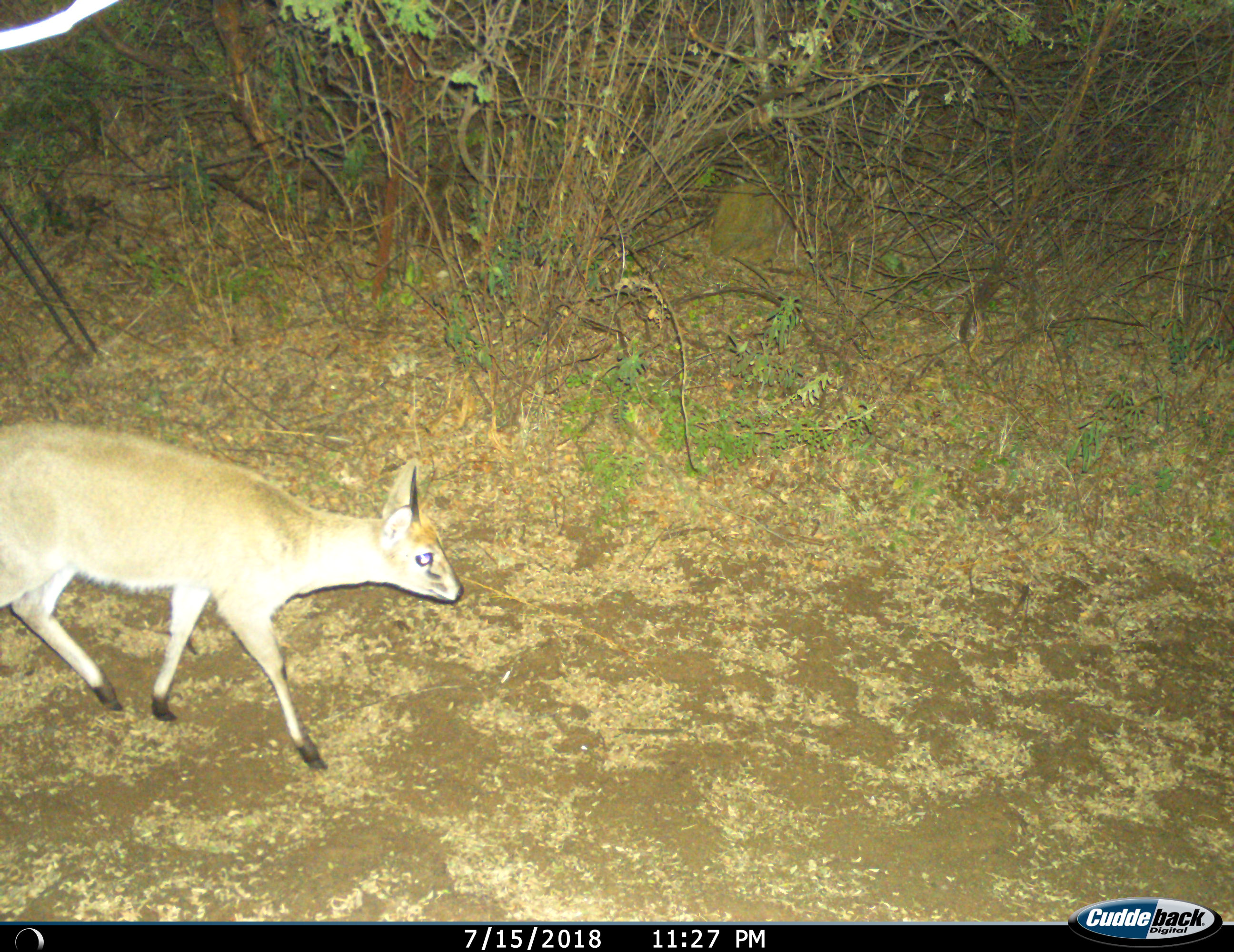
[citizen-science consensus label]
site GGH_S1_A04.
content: unidentified animal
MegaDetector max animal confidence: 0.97